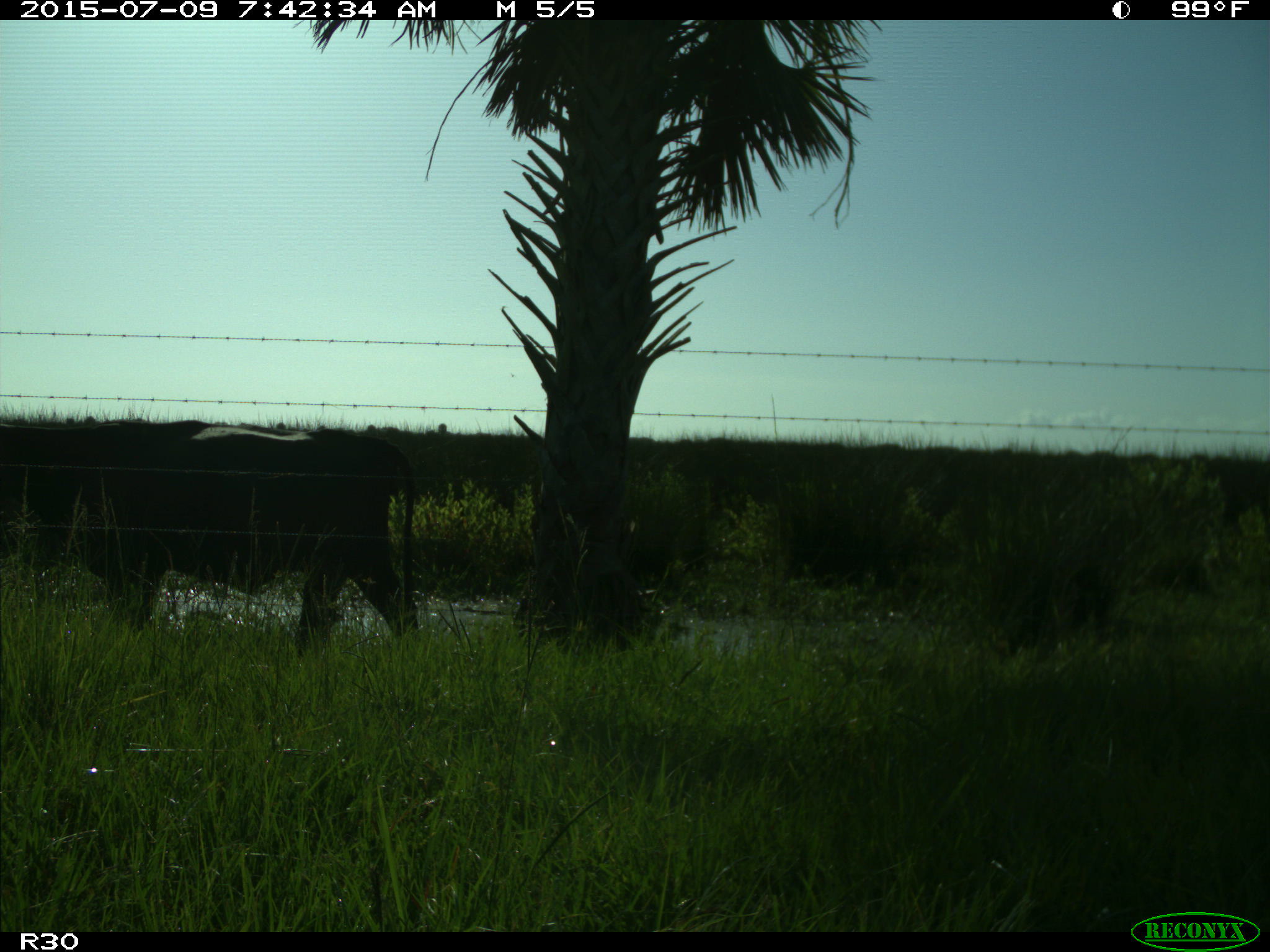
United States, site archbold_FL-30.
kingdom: Animalia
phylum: Chordata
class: Mammalia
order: Artiodactyla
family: Bovidae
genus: Bos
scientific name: Bos taurus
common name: domestic cow